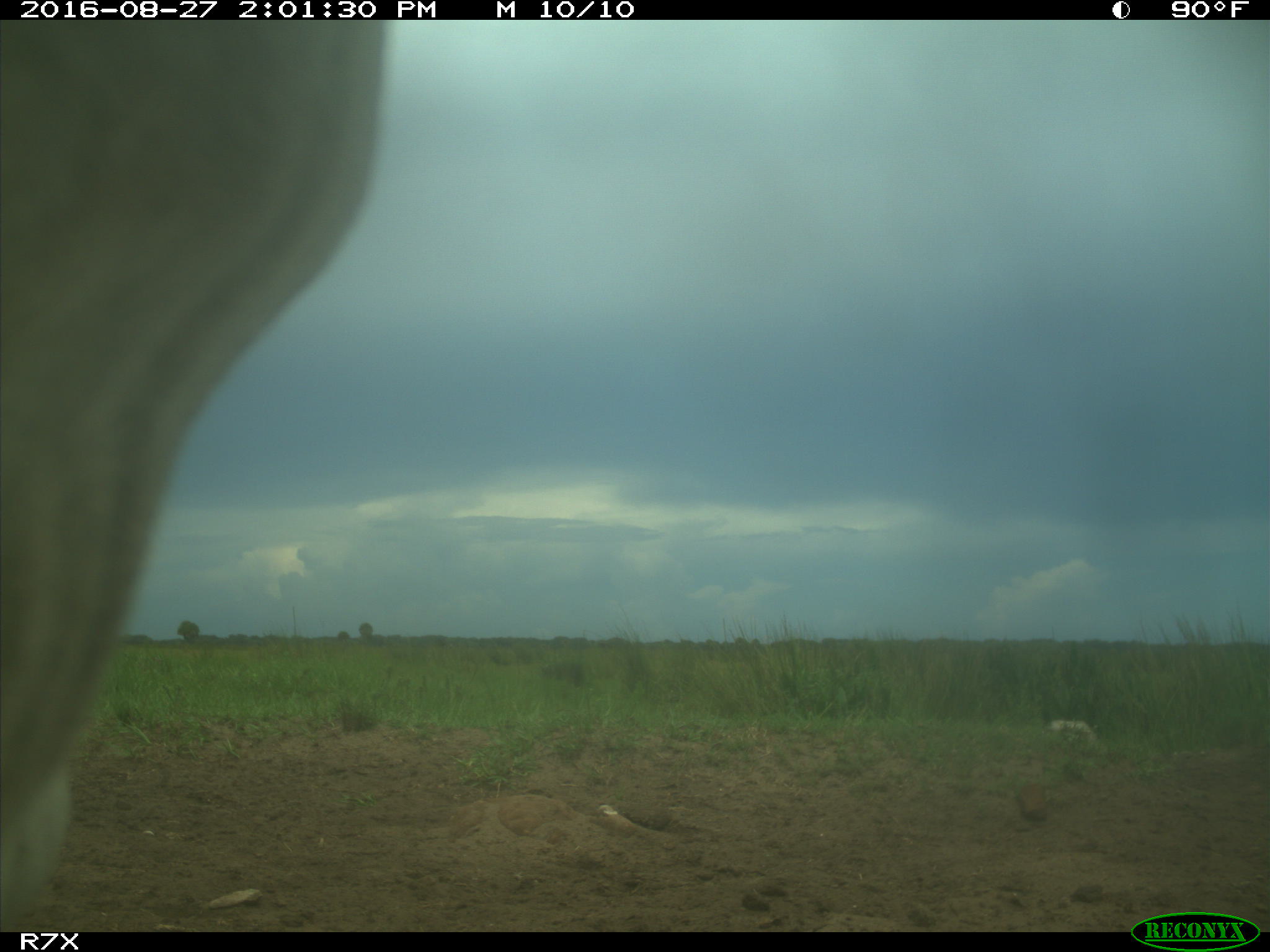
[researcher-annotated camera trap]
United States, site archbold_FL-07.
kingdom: Animalia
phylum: Chordata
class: Mammalia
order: Artiodactyla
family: Bovidae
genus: Bos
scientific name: Bos taurus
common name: domestic cow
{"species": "Bos taurus (domestic cow)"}